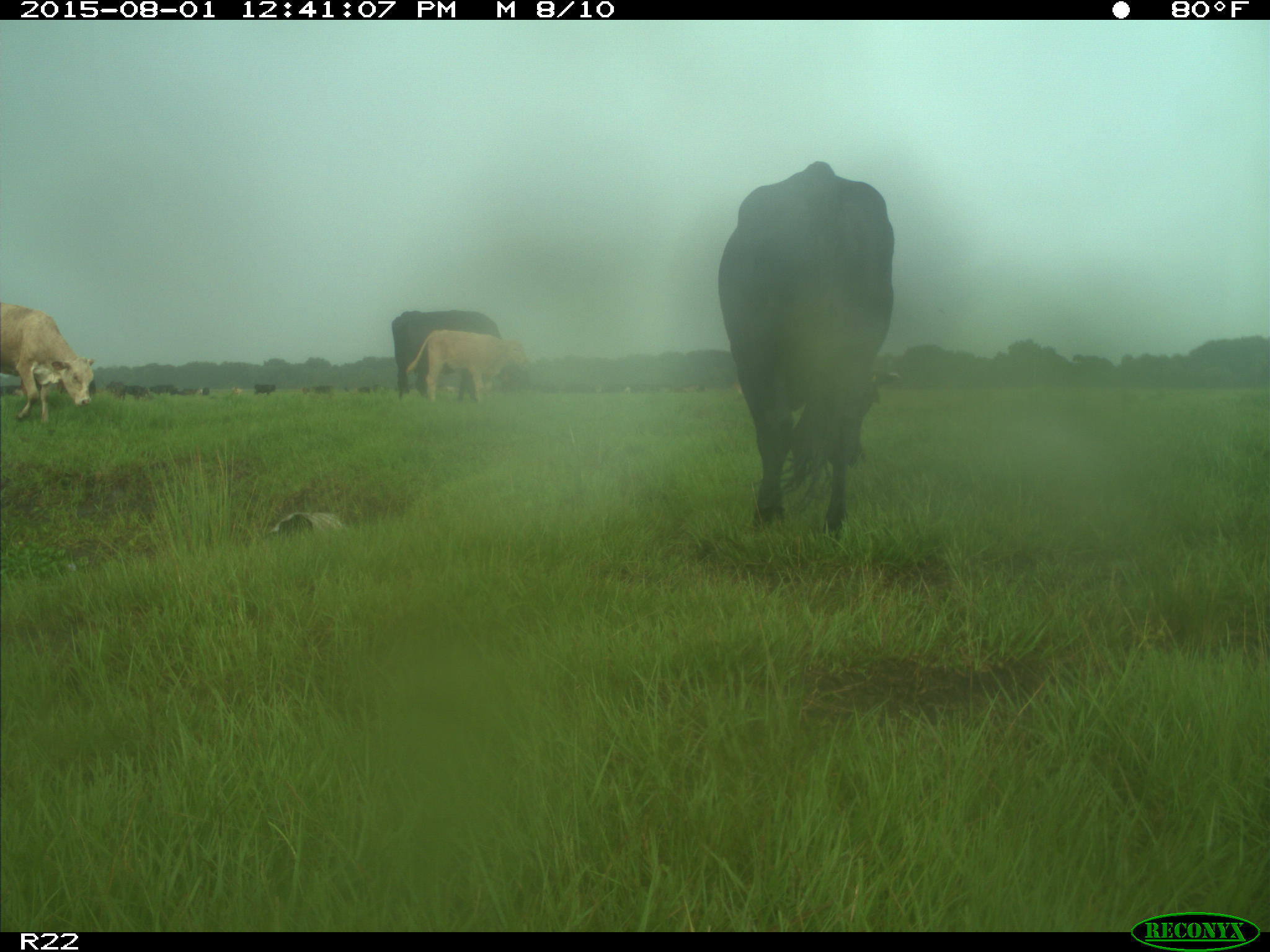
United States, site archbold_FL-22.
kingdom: Animalia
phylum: Chordata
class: Mammalia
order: Artiodactyla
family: Bovidae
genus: Bos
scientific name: Bos taurus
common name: domestic cow